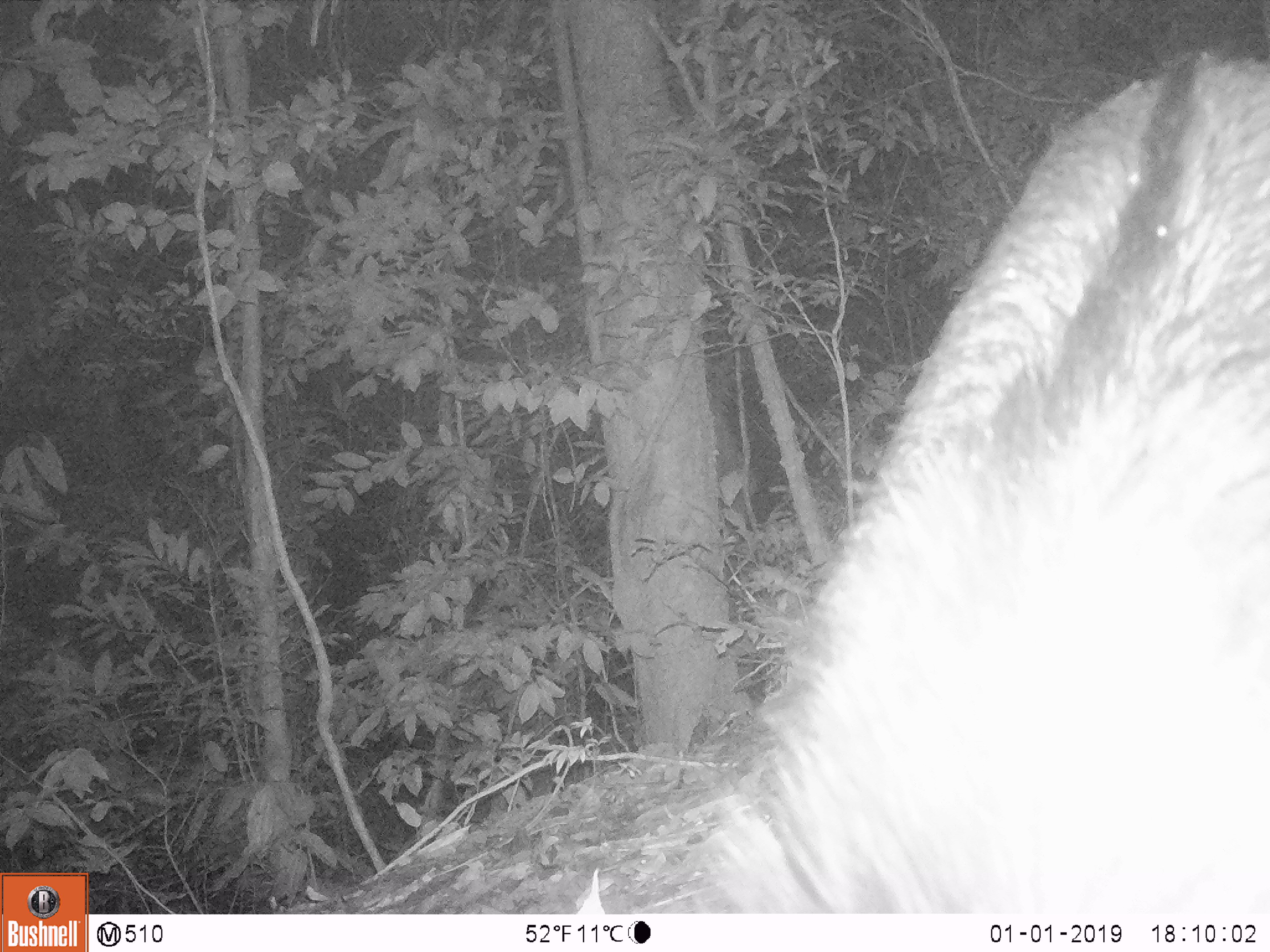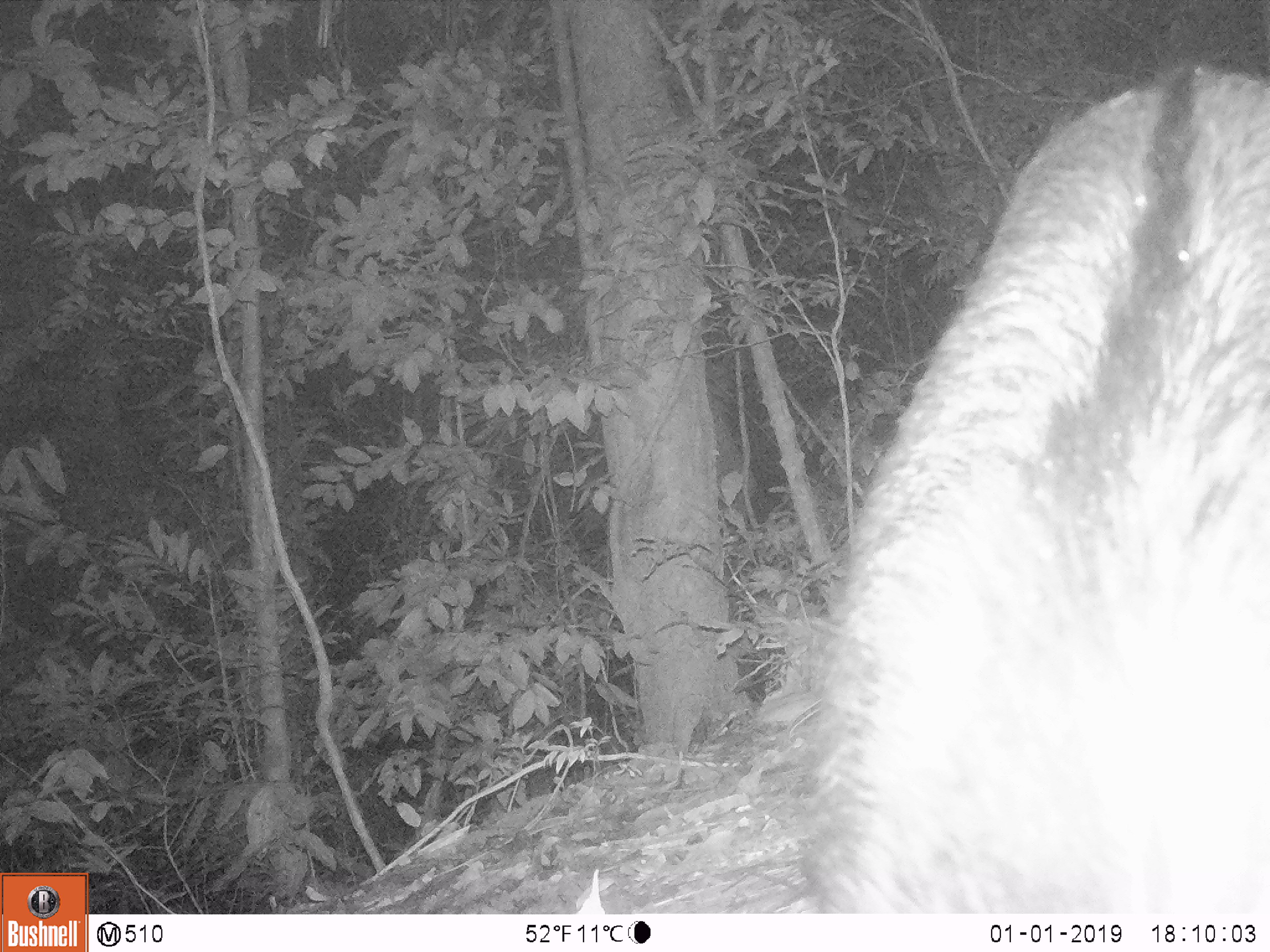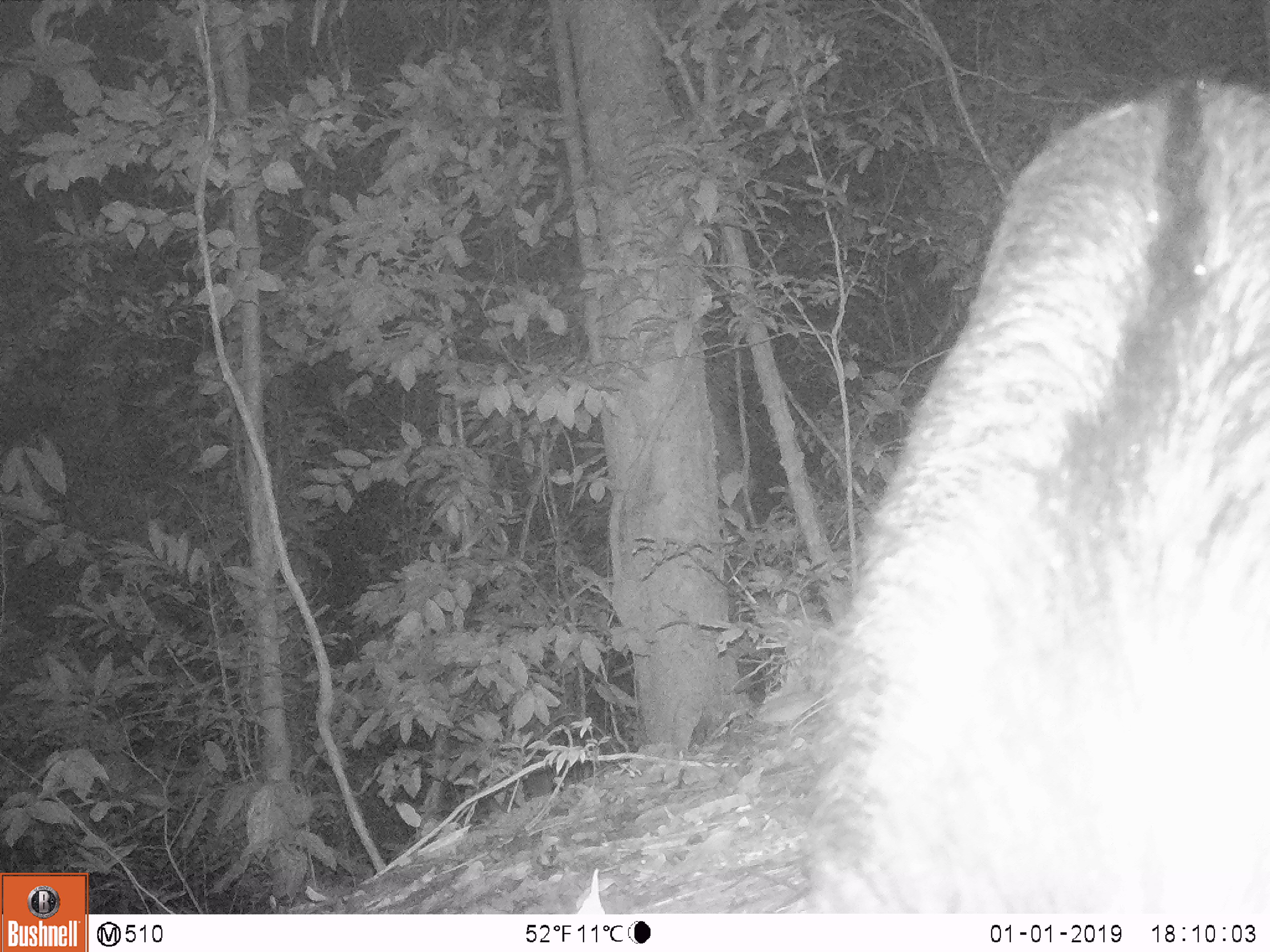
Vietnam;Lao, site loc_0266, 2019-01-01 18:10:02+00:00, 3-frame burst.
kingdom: Animalia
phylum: Chordata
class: Mammalia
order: Artiodactyla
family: Bovidae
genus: Capricornis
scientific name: Capricornis sumatraensis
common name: chinese serow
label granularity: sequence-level